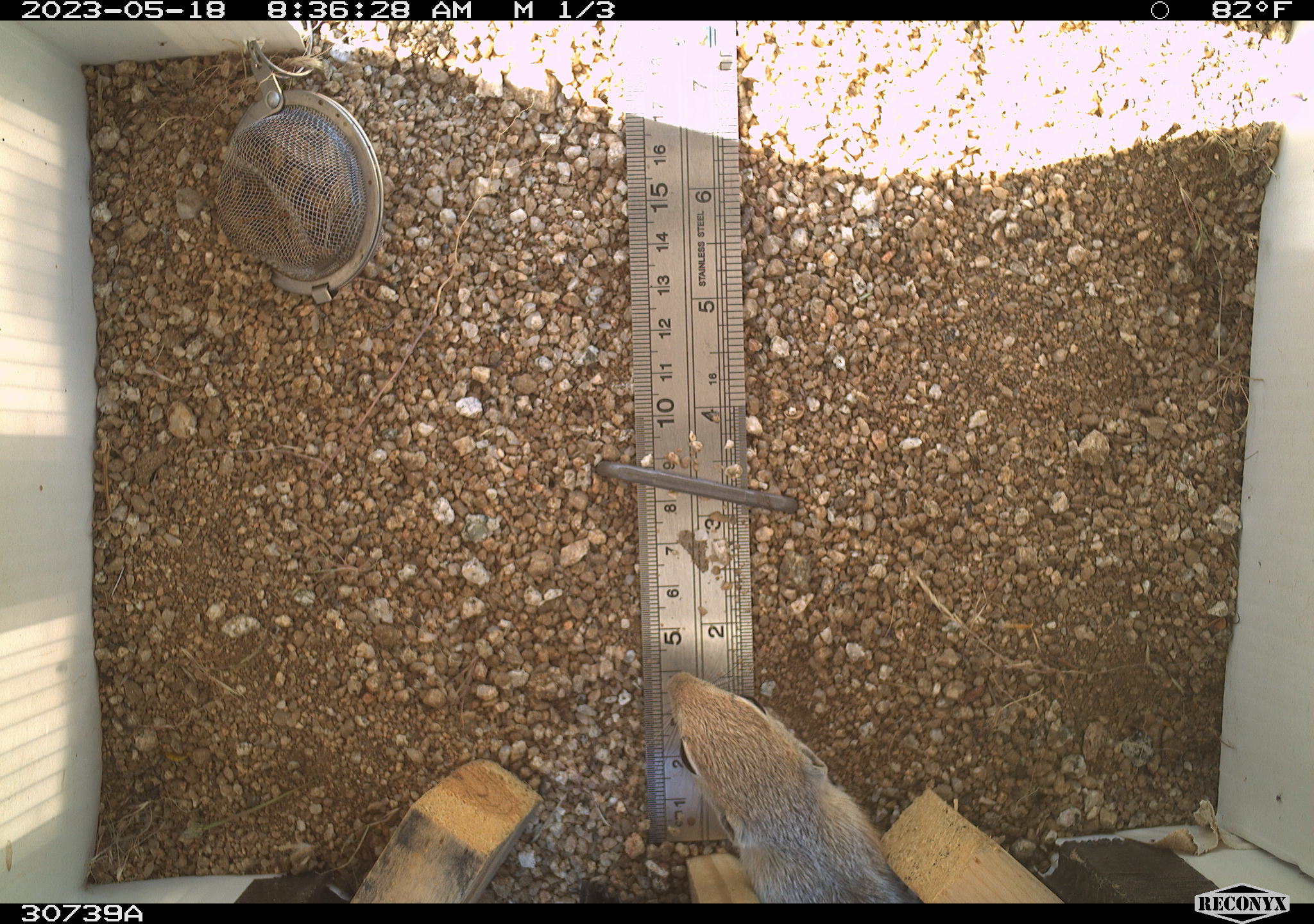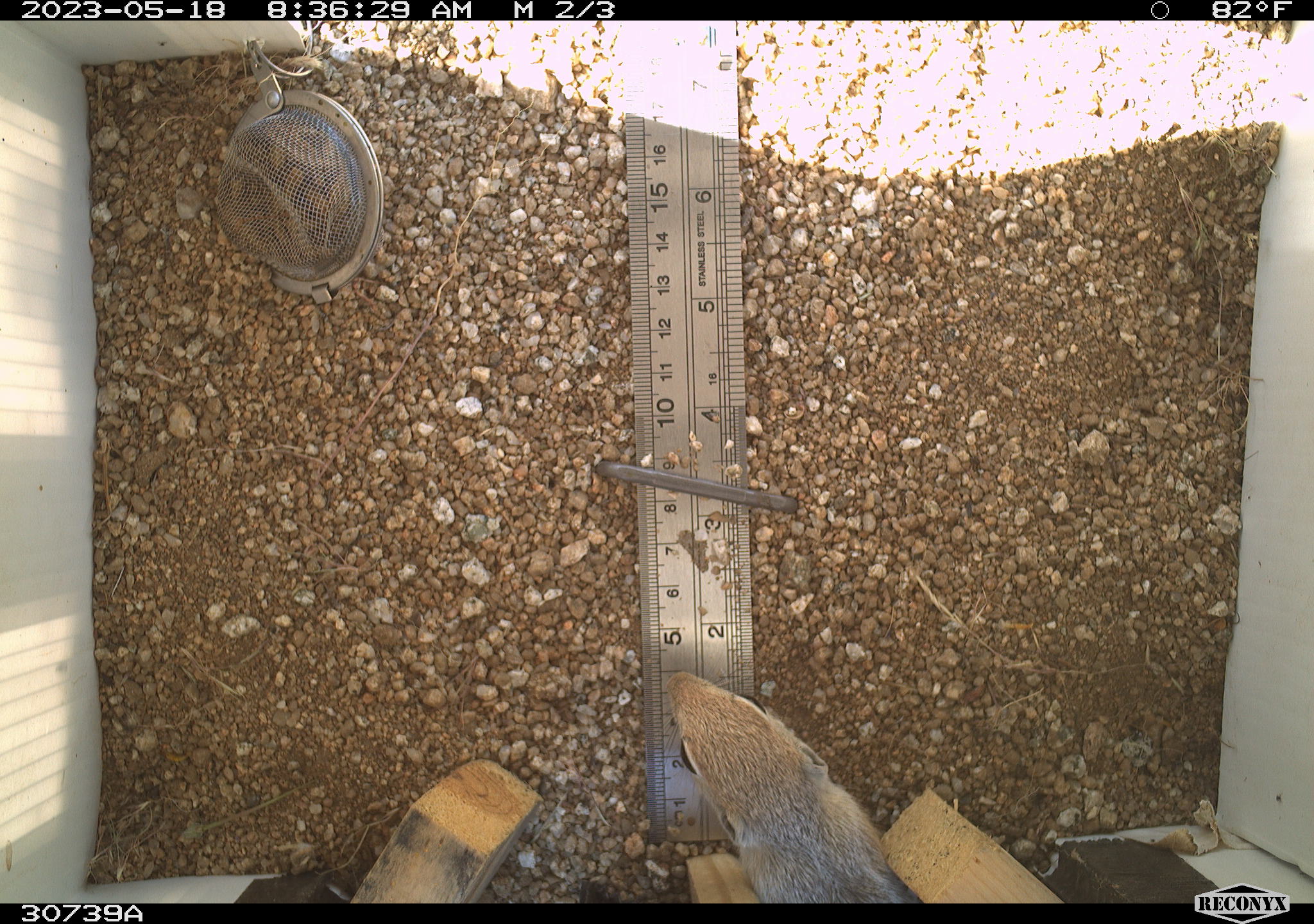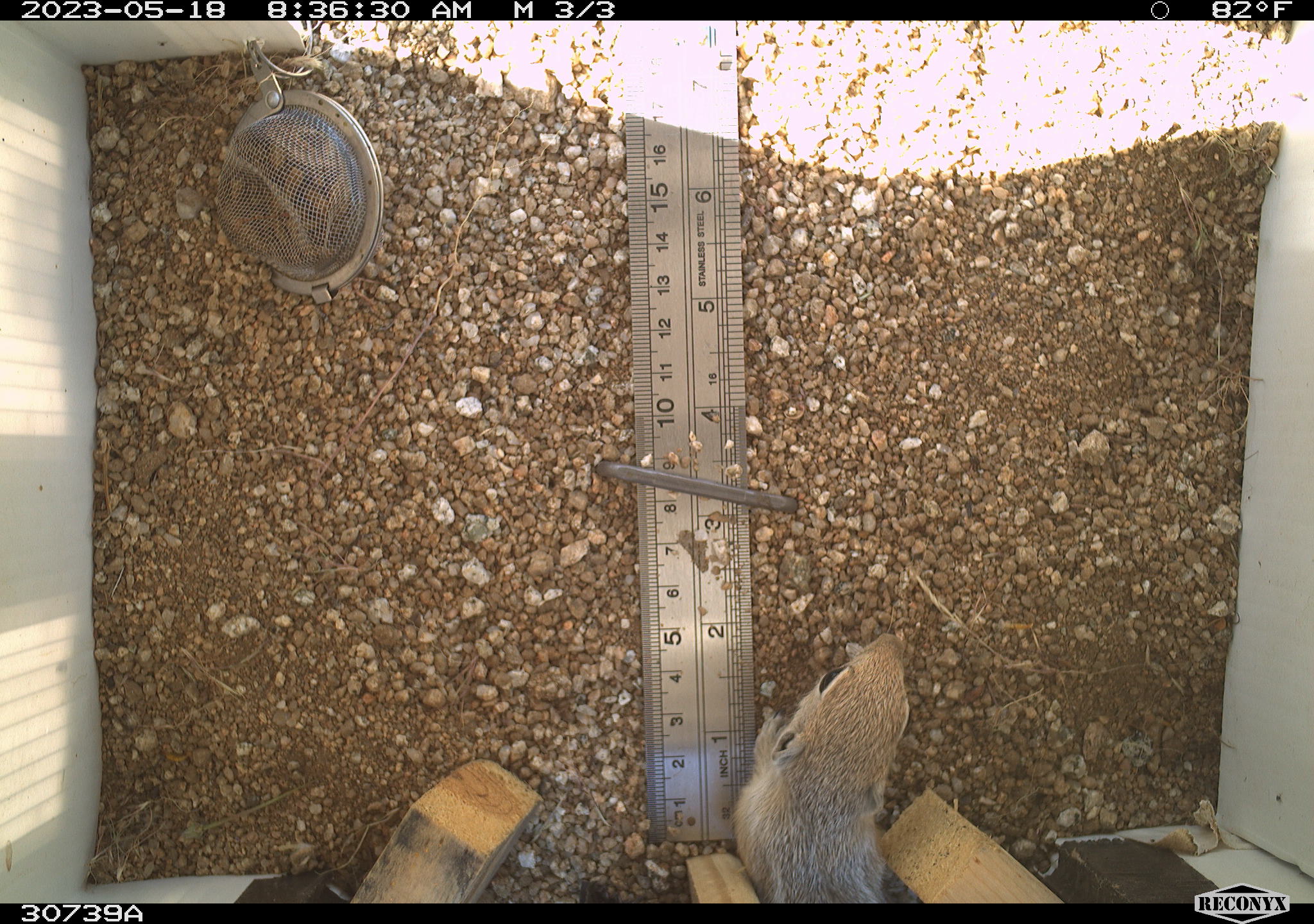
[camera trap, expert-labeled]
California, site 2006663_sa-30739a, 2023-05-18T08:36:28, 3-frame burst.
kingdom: Animalia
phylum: Chordata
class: Mammalia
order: Rodentia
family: Sciuridae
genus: Ammospermophilus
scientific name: Ammospermophilus leucurus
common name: white-tailed antelope squirrel